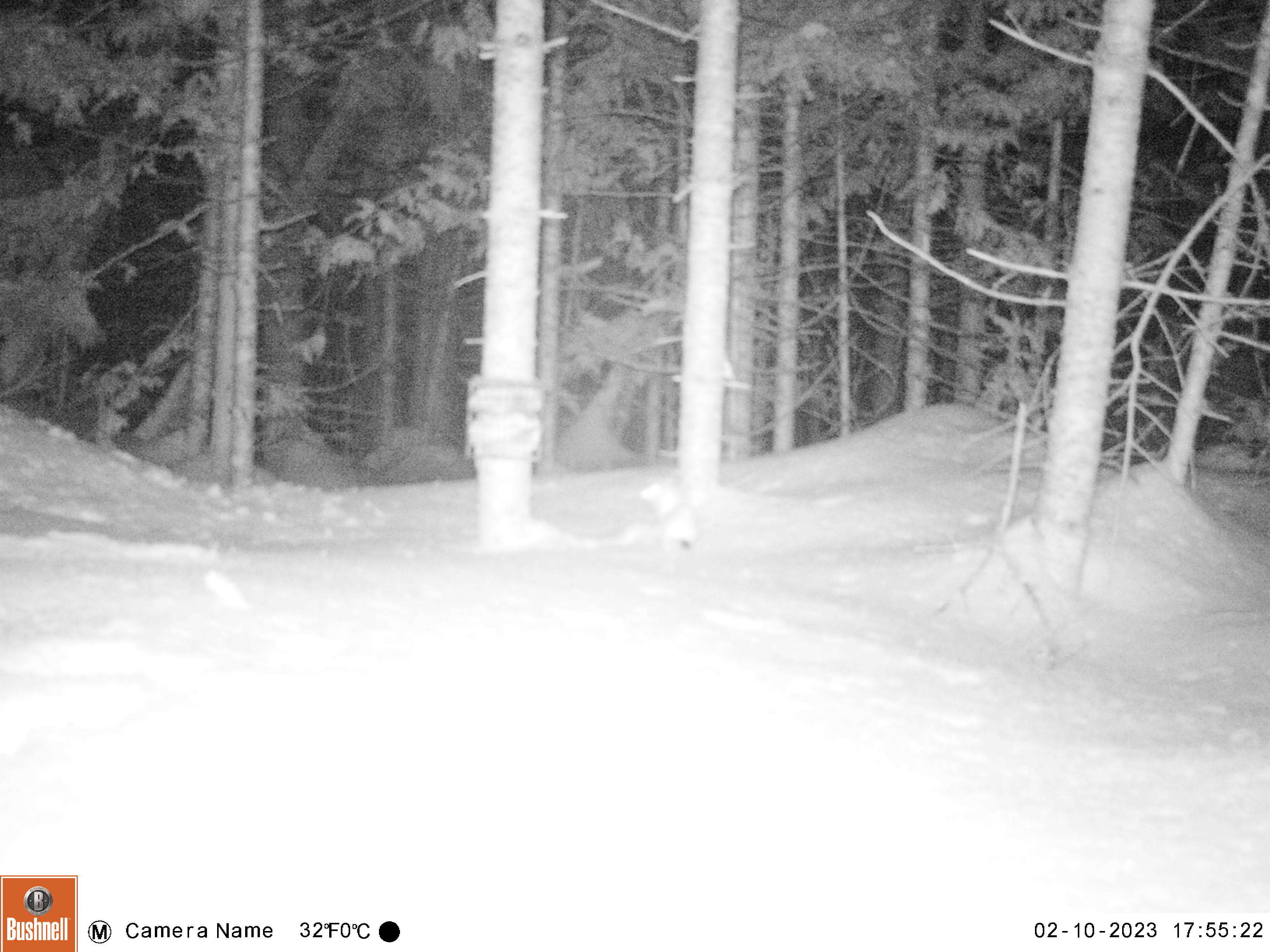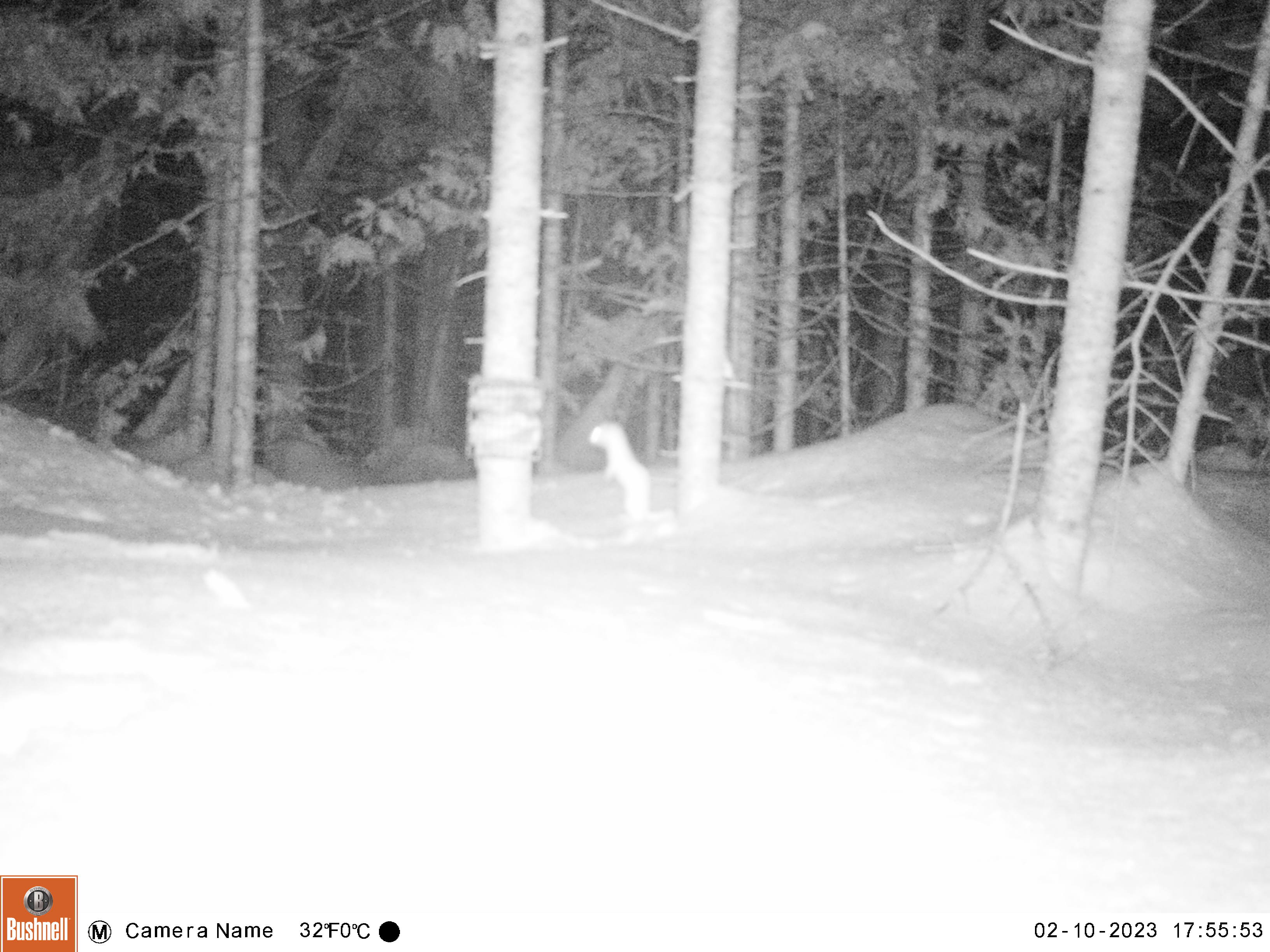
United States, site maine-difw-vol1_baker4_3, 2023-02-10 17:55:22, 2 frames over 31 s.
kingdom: Animalia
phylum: Chordata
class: Mammalia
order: Carnivora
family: Mustelidae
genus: Mustela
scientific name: Mustela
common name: weasel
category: weasel sp.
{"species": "weasel sp. (weasel) (Mustela)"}